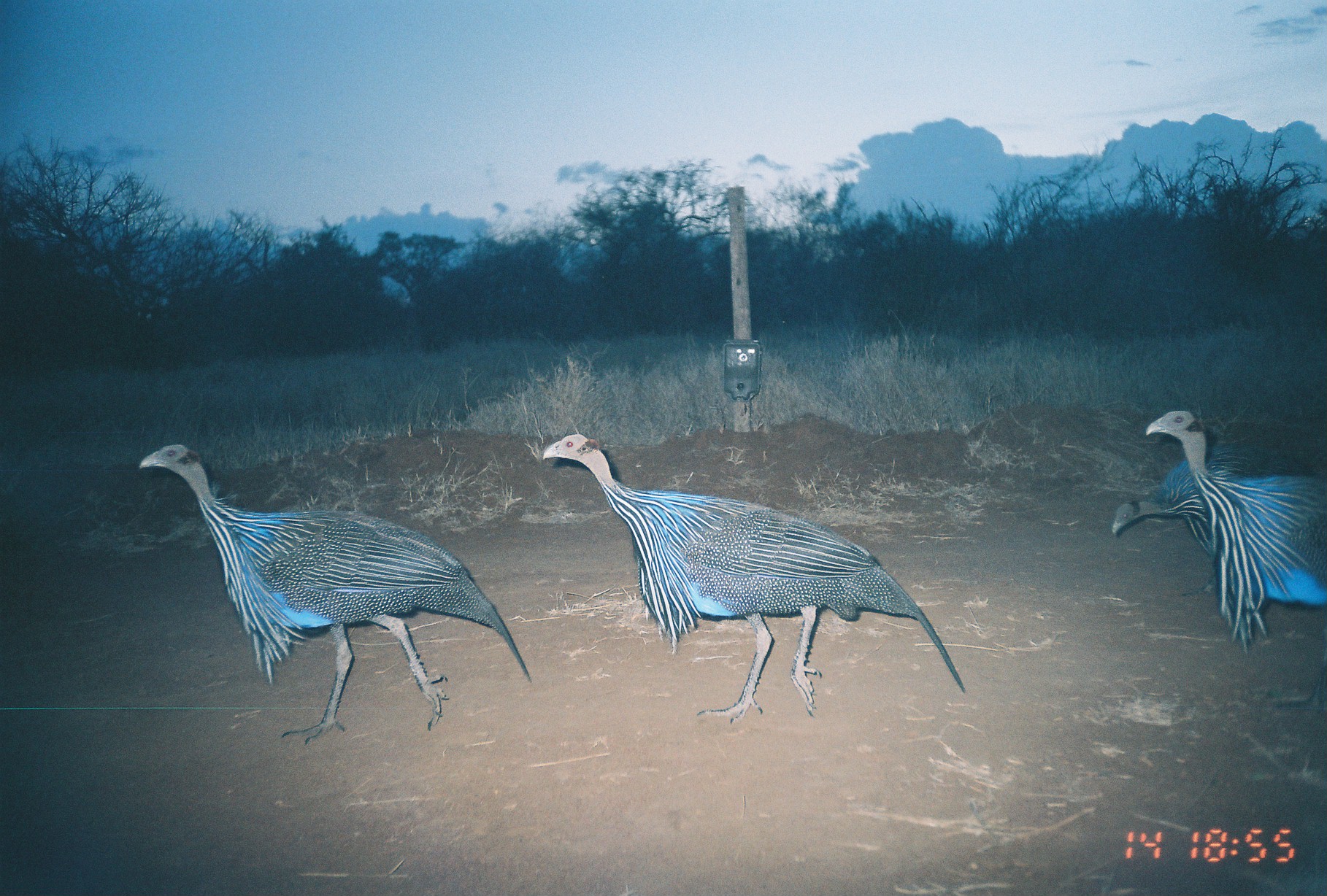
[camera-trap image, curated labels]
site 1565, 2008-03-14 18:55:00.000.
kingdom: Animalia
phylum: Chordata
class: Aves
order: Galliformes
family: Numididae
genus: Acryllium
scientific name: Acryllium vulturinum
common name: vulturine guineafowl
Acryllium vulturinum (vulturine guineafowl), count 4.